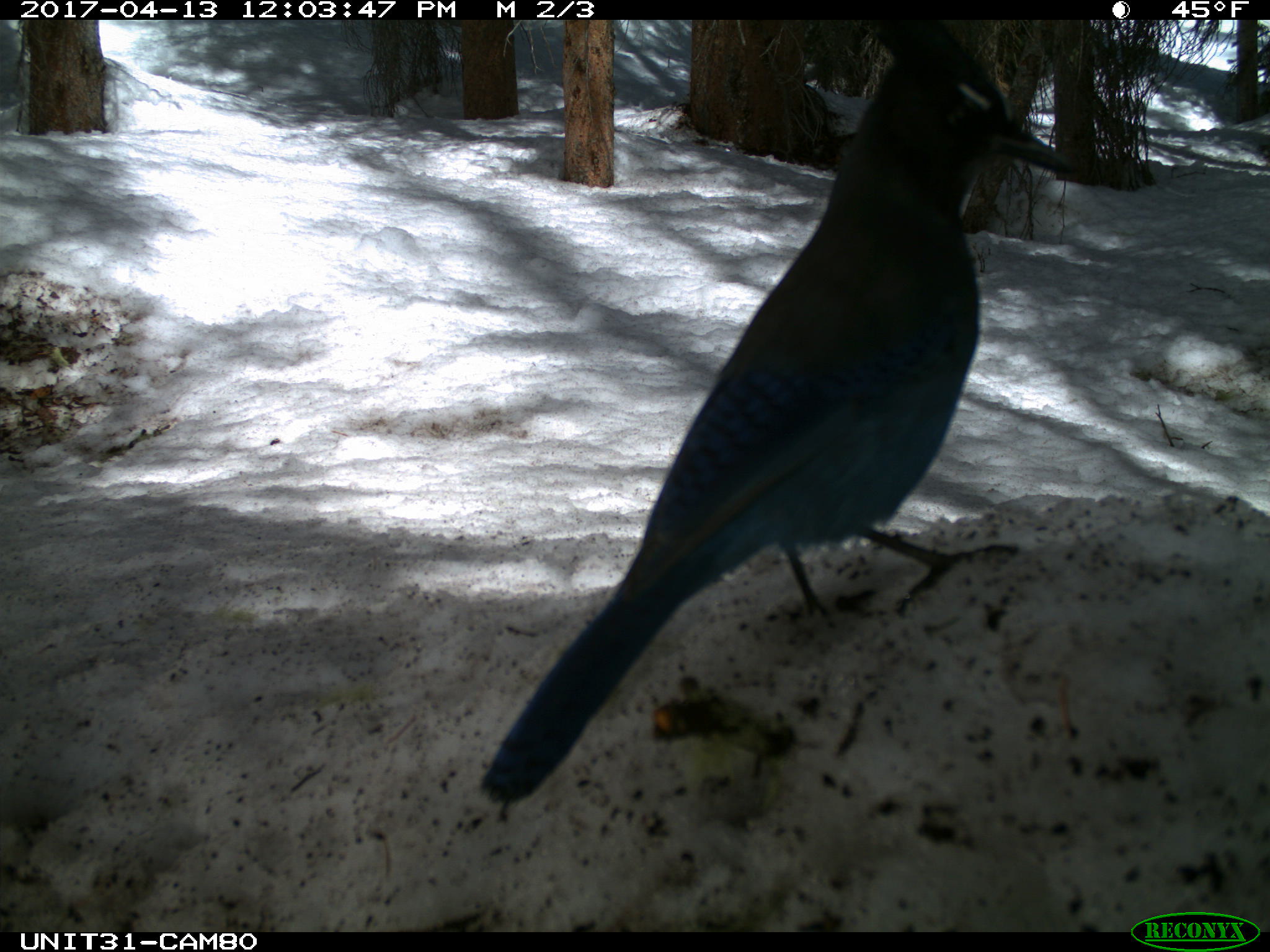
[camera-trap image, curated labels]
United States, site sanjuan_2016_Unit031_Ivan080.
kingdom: Animalia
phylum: Chordata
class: Aves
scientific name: Aves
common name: birds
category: unidentified bird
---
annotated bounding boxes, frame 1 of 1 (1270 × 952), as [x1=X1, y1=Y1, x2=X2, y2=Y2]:
animal: [x1=480, y1=20, x2=1080, y2=803]